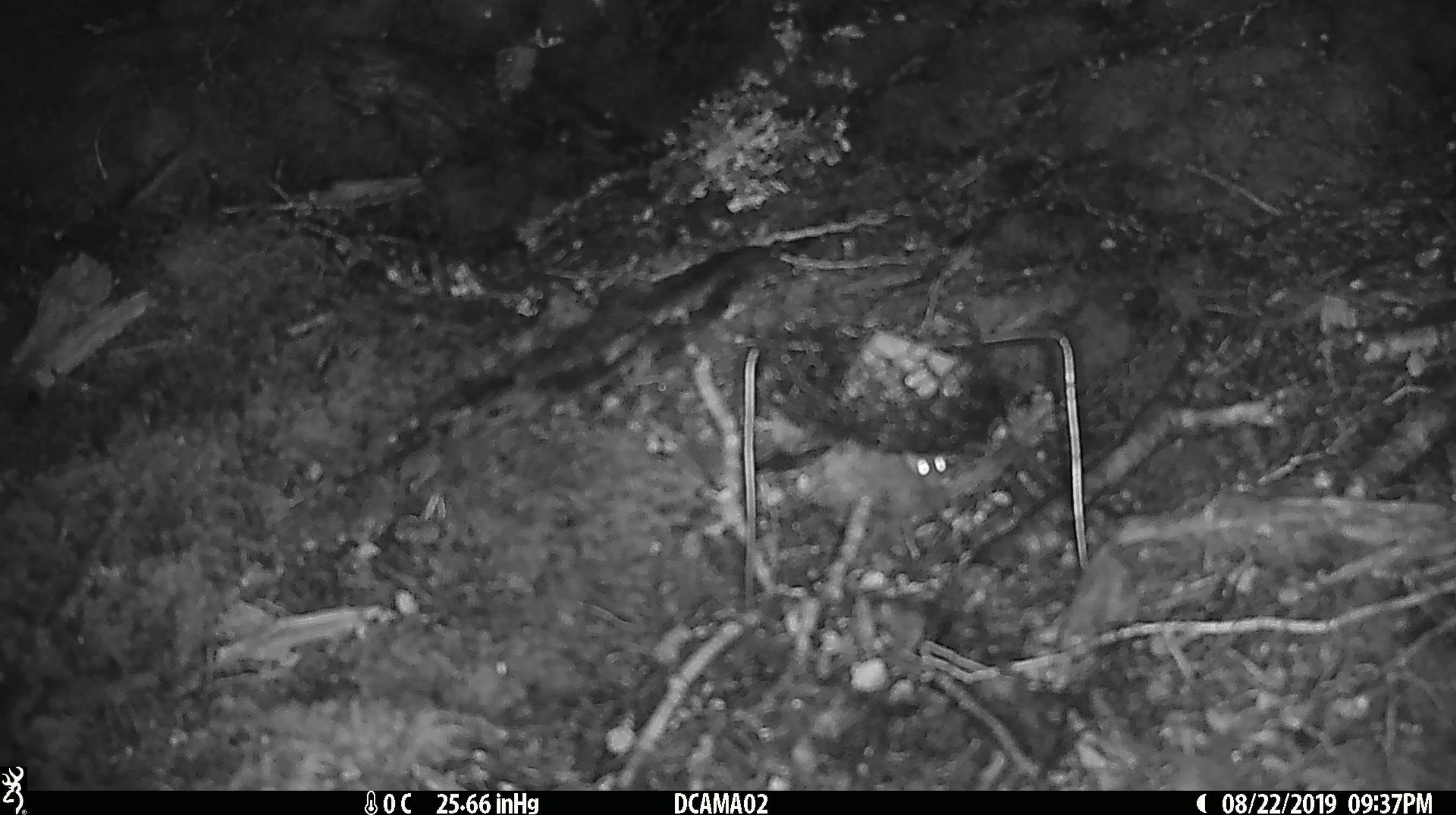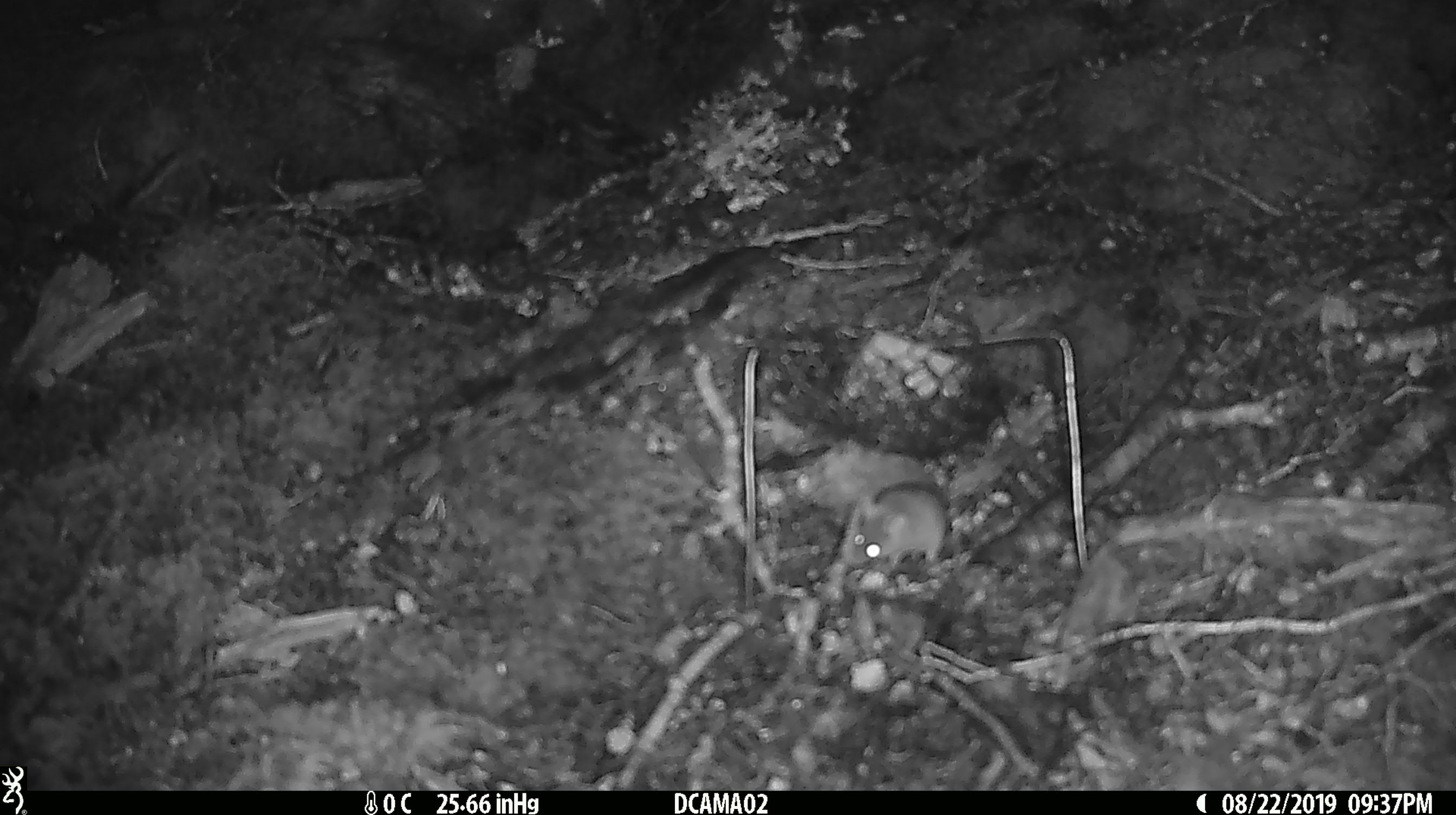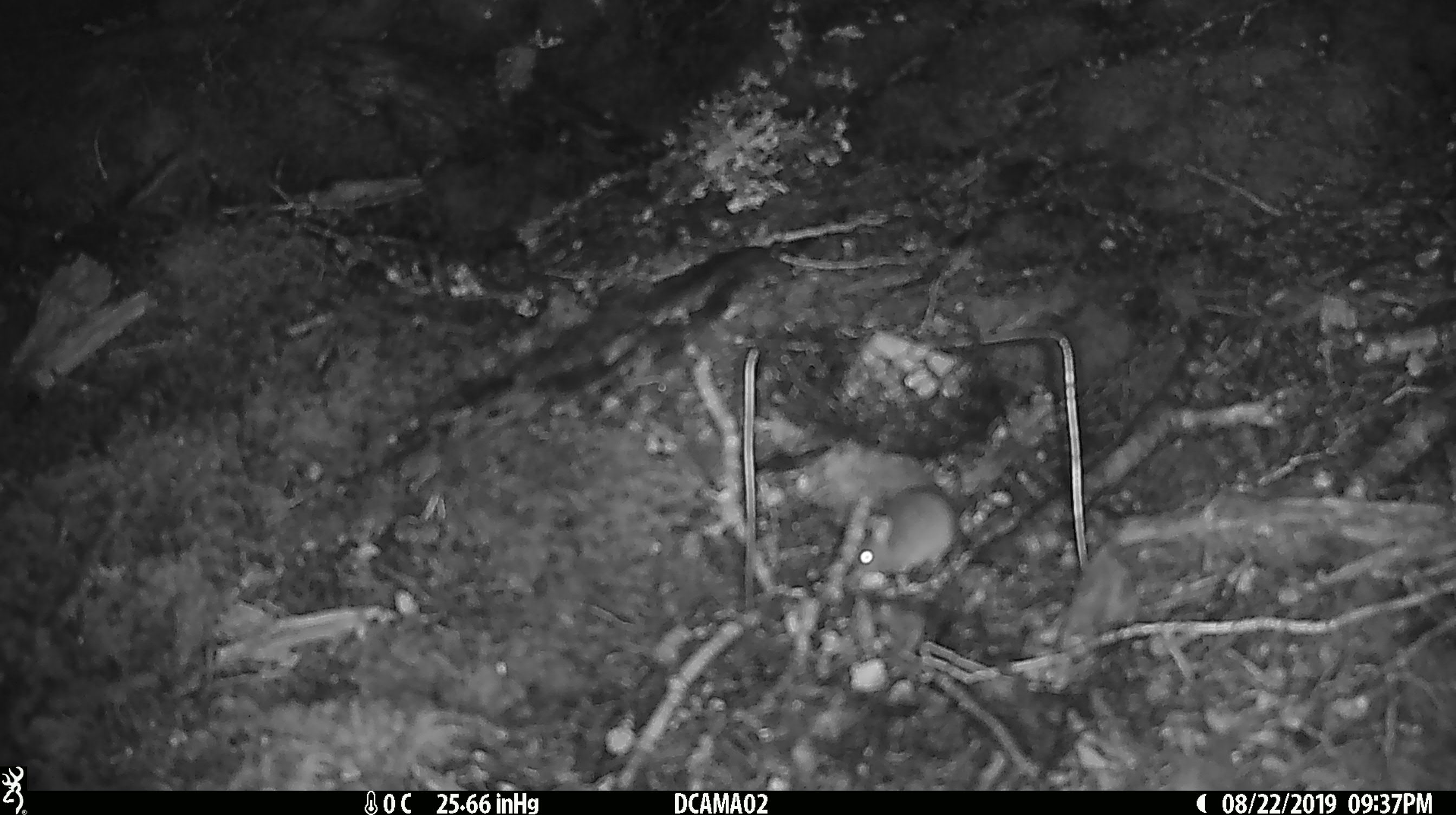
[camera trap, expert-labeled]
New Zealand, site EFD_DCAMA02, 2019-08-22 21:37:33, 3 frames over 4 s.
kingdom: Animalia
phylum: Chordata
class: Mammalia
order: Rodentia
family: Muridae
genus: Mus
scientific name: Mus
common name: mouse